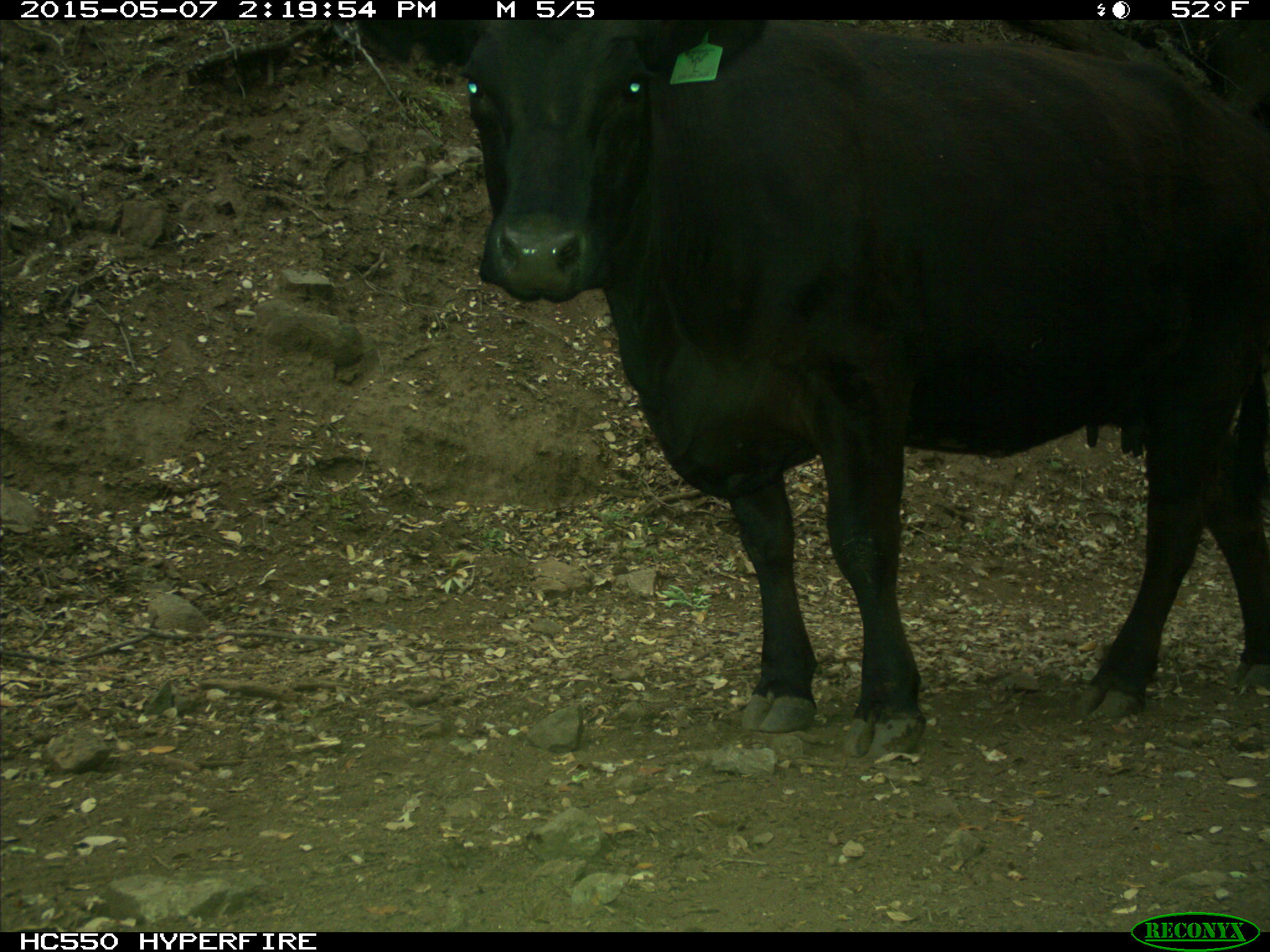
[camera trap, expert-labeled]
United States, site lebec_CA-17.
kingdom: Animalia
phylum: Chordata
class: Mammalia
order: Artiodactyla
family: Bovidae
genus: Bos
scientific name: Bos taurus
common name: domestic cow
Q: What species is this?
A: Bos taurus (domestic cow).